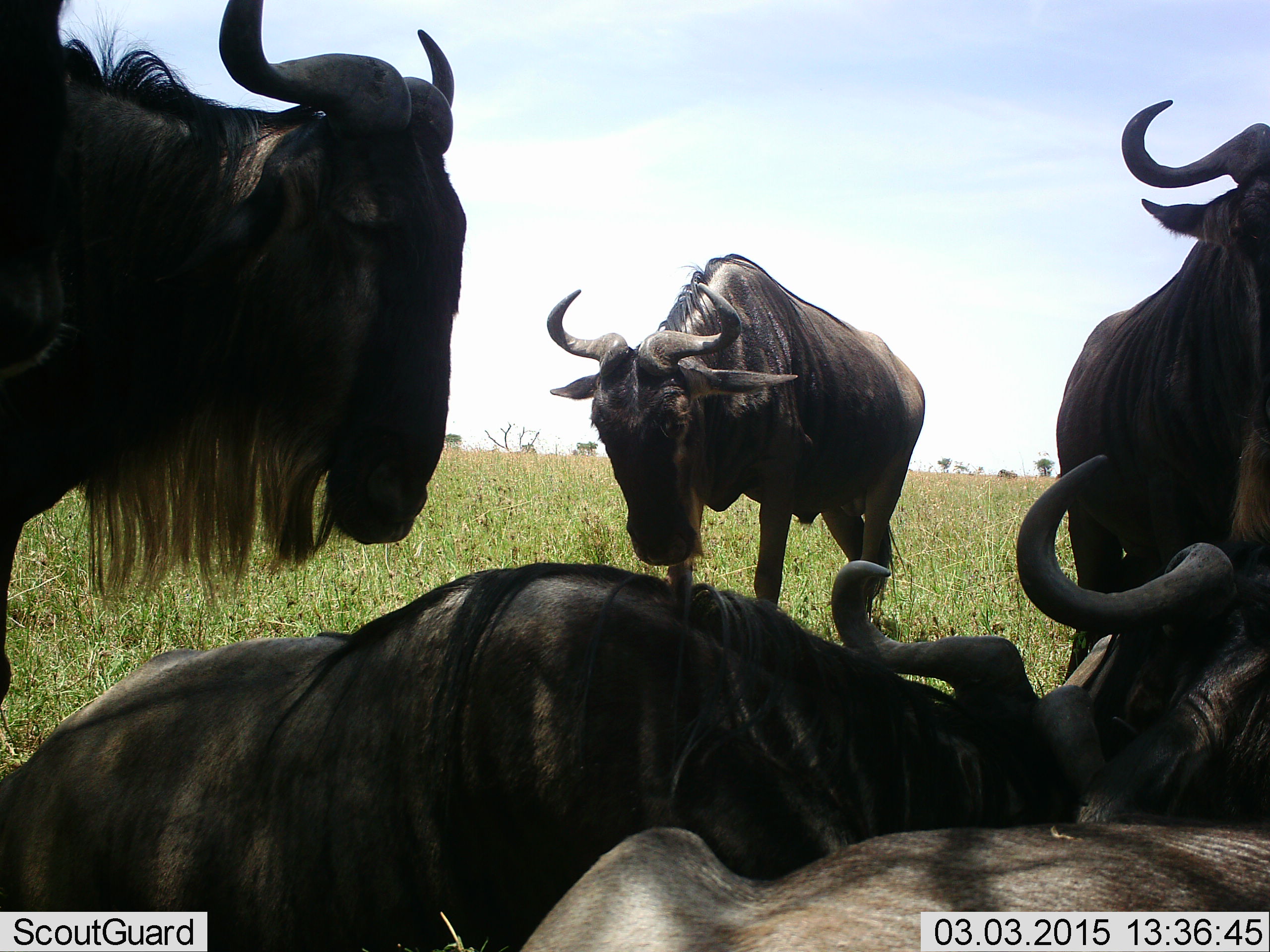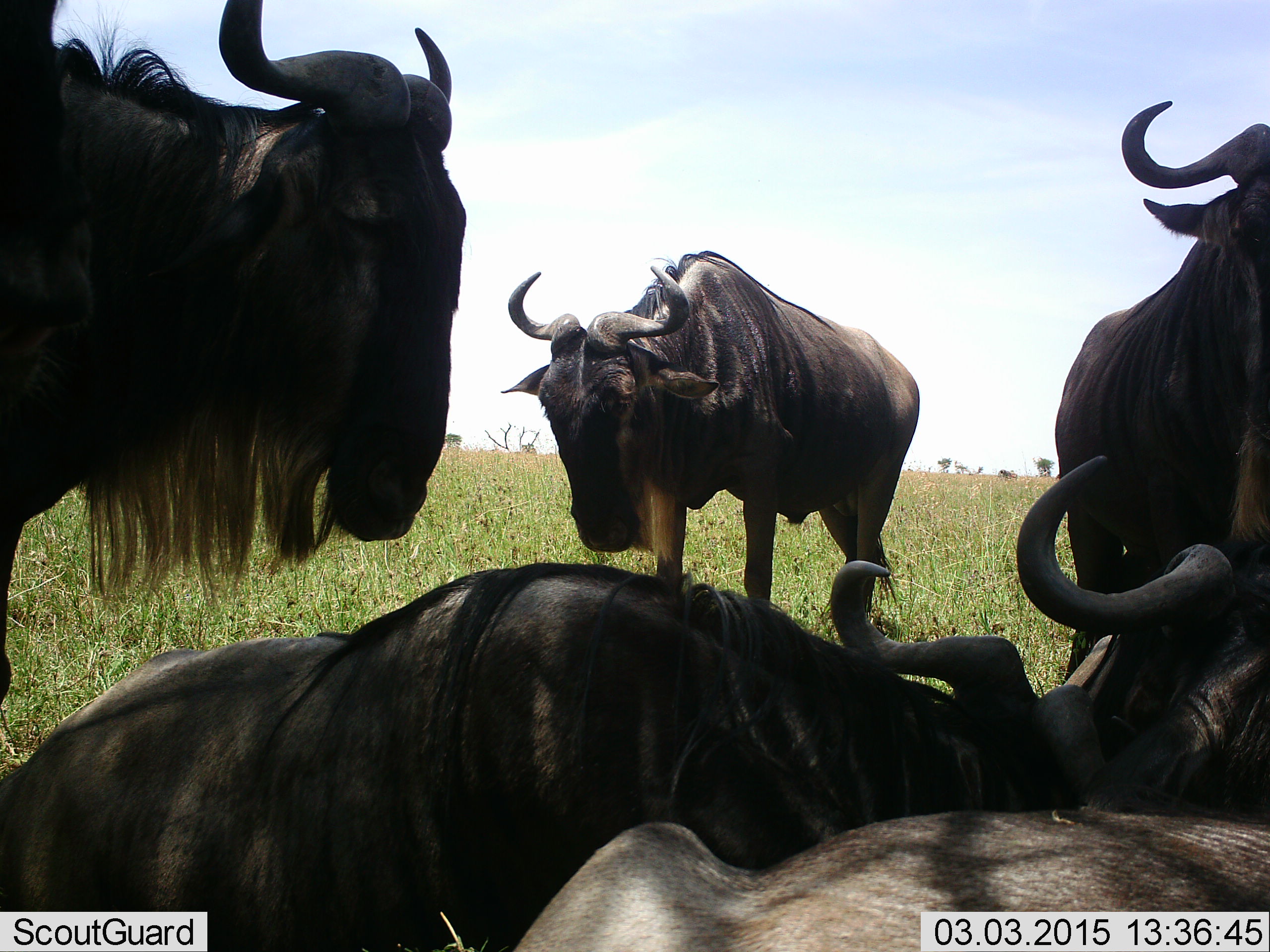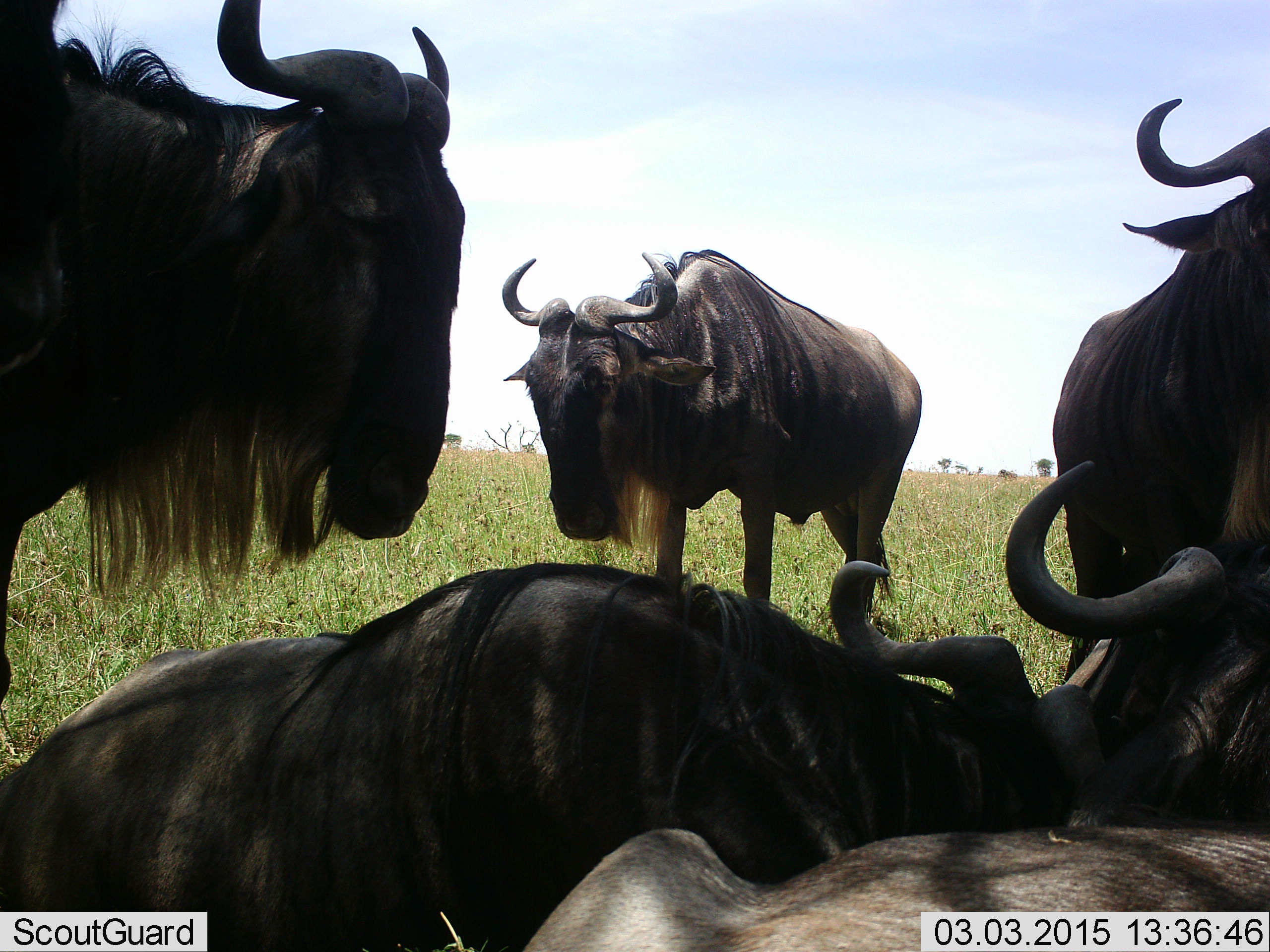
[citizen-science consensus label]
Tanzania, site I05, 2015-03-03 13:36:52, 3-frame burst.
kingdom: Animalia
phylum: Chordata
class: Mammalia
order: Artiodactyla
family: Bovidae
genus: Connochaetes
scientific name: Connochaetes taurinus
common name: blue wildebeest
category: wildebeest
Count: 6.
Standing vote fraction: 90%.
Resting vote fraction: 100%.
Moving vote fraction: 0%.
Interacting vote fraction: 20%.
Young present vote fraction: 0%.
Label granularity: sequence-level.